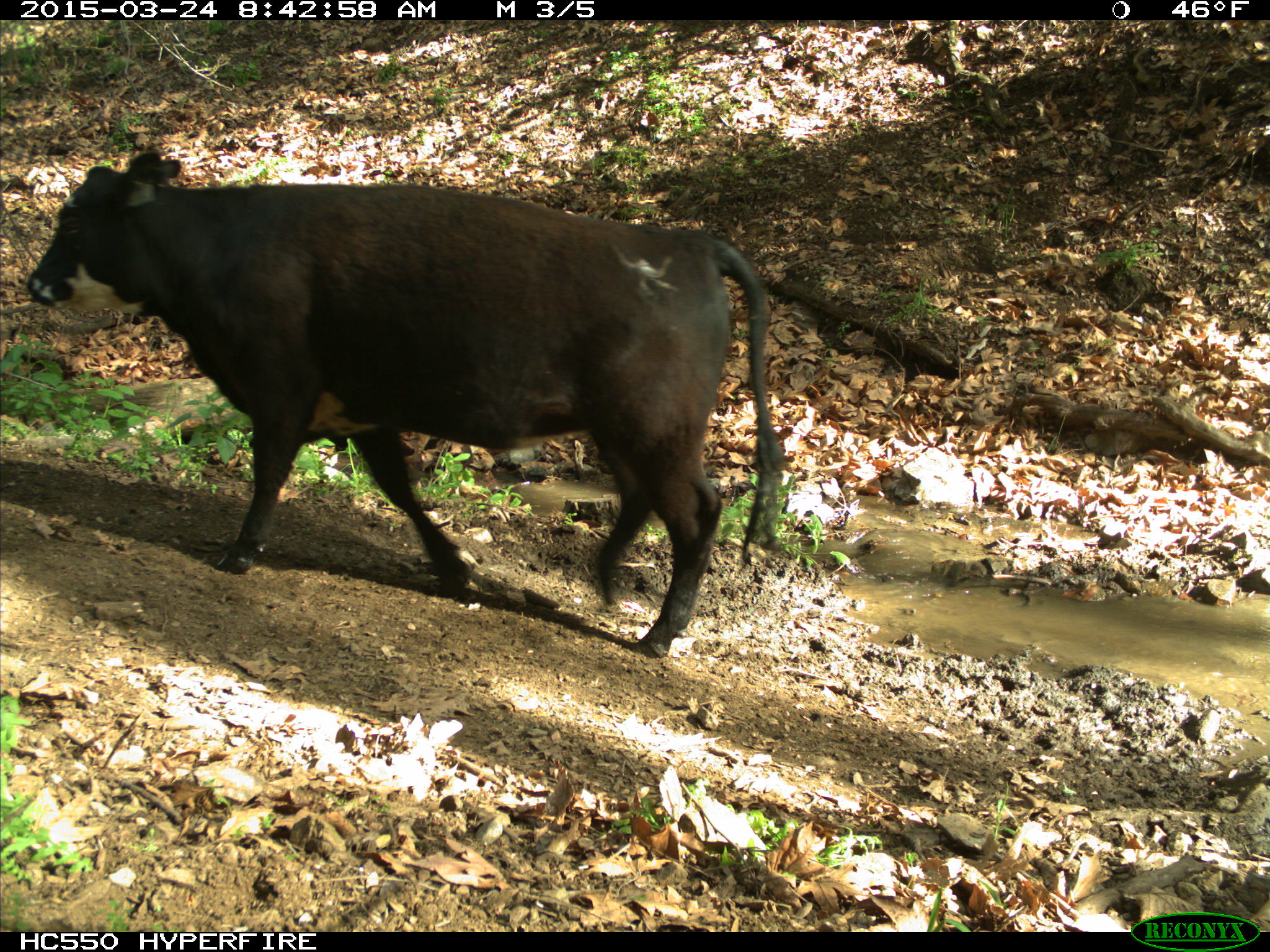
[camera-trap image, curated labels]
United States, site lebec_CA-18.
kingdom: Animalia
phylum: Chordata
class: Mammalia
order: Artiodactyla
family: Bovidae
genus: Bos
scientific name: Bos taurus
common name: domestic cow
Bos taurus (domestic cow).